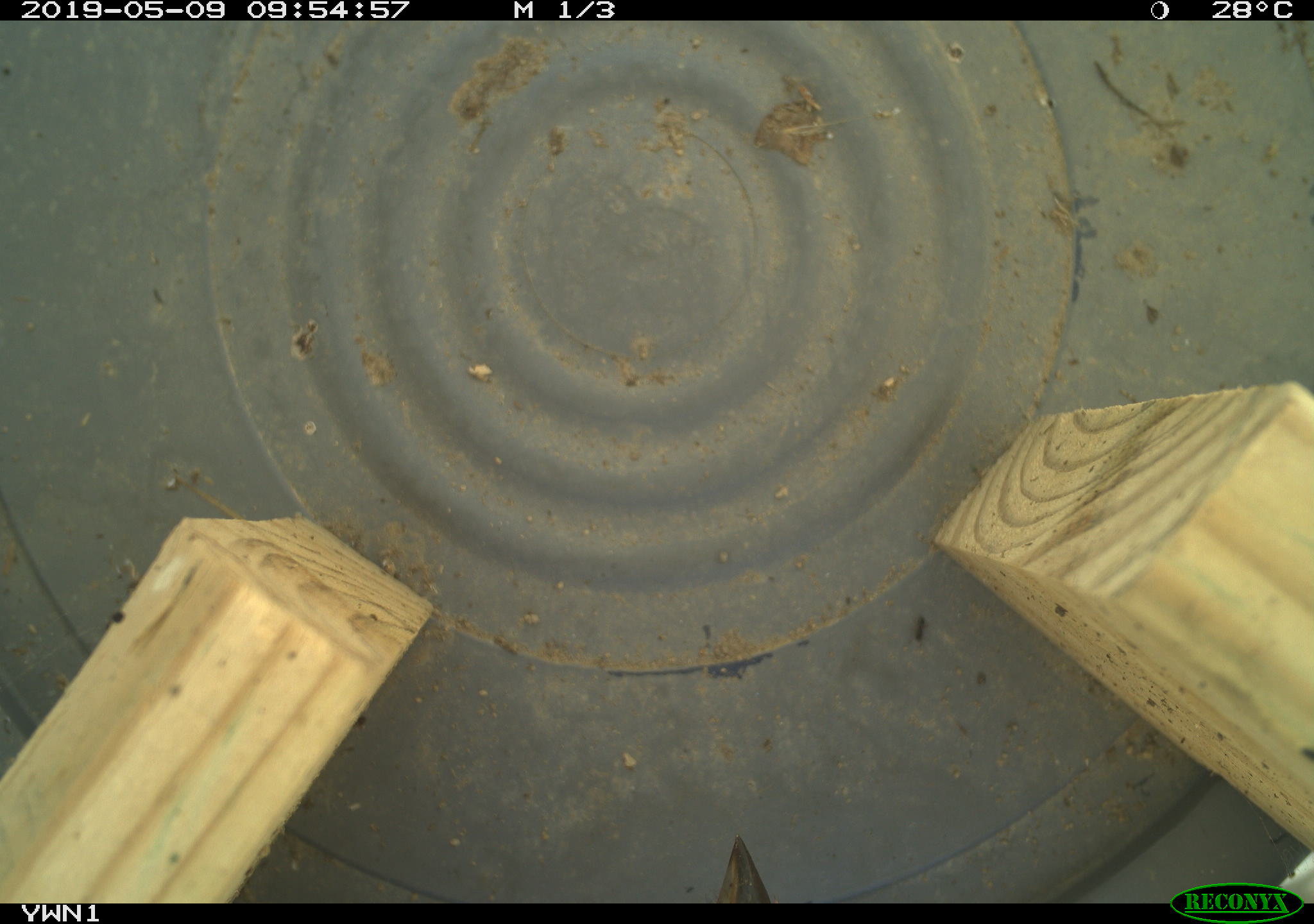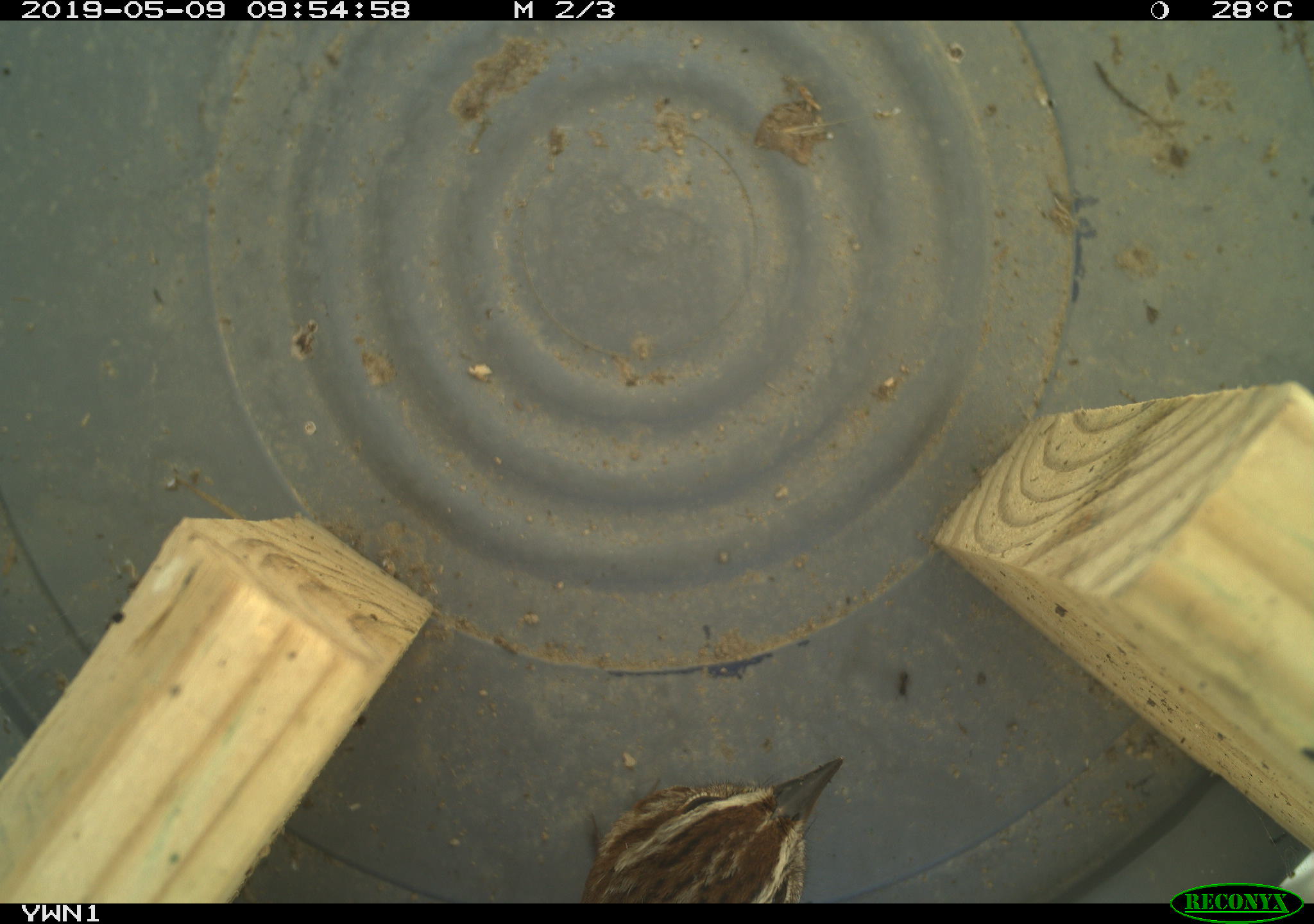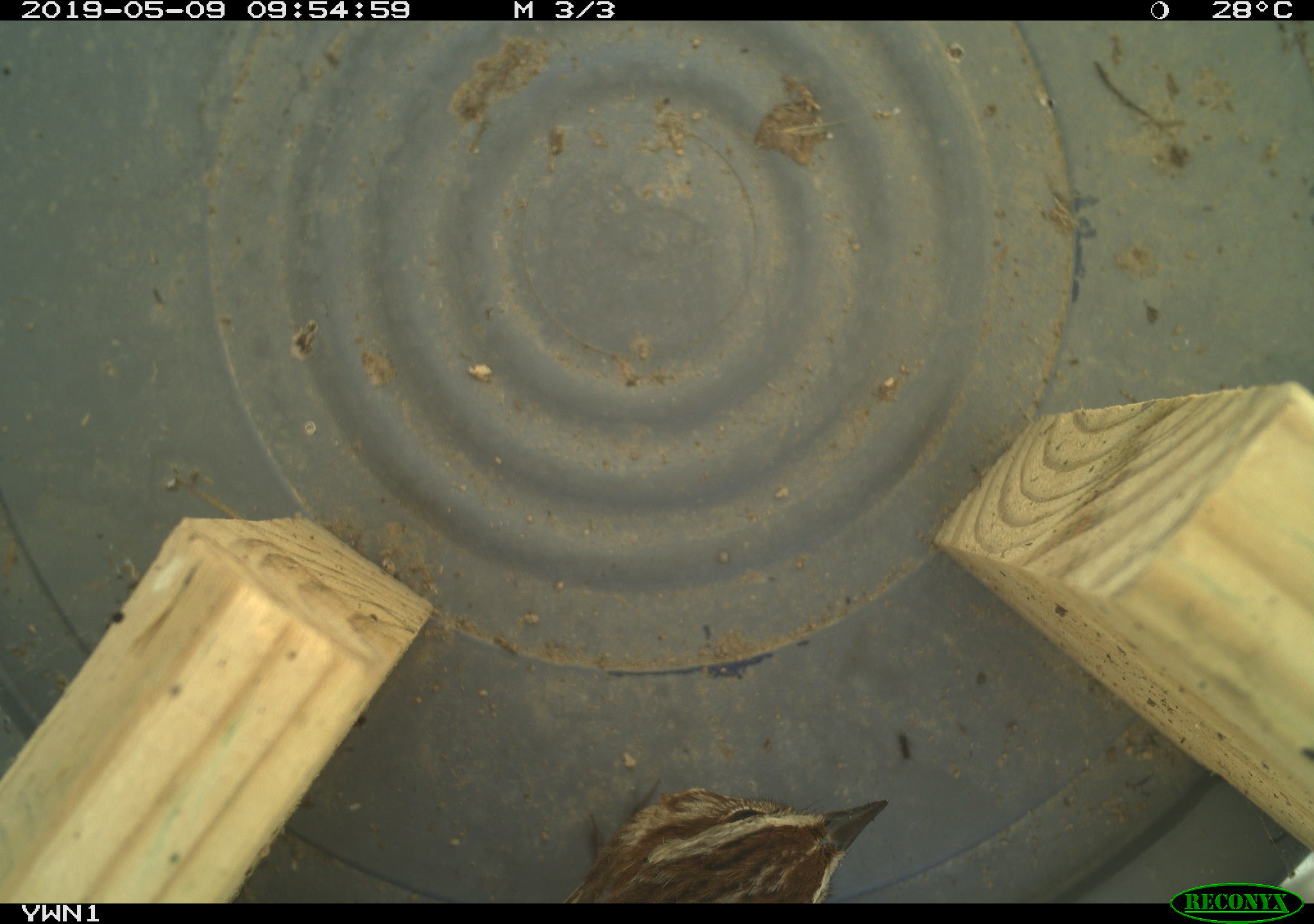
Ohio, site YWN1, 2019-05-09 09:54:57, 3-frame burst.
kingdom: Animalia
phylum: Chordata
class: Aves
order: Passeriformes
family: Passerellidae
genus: Melospiza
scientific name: Melospiza melodia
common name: song sparrow